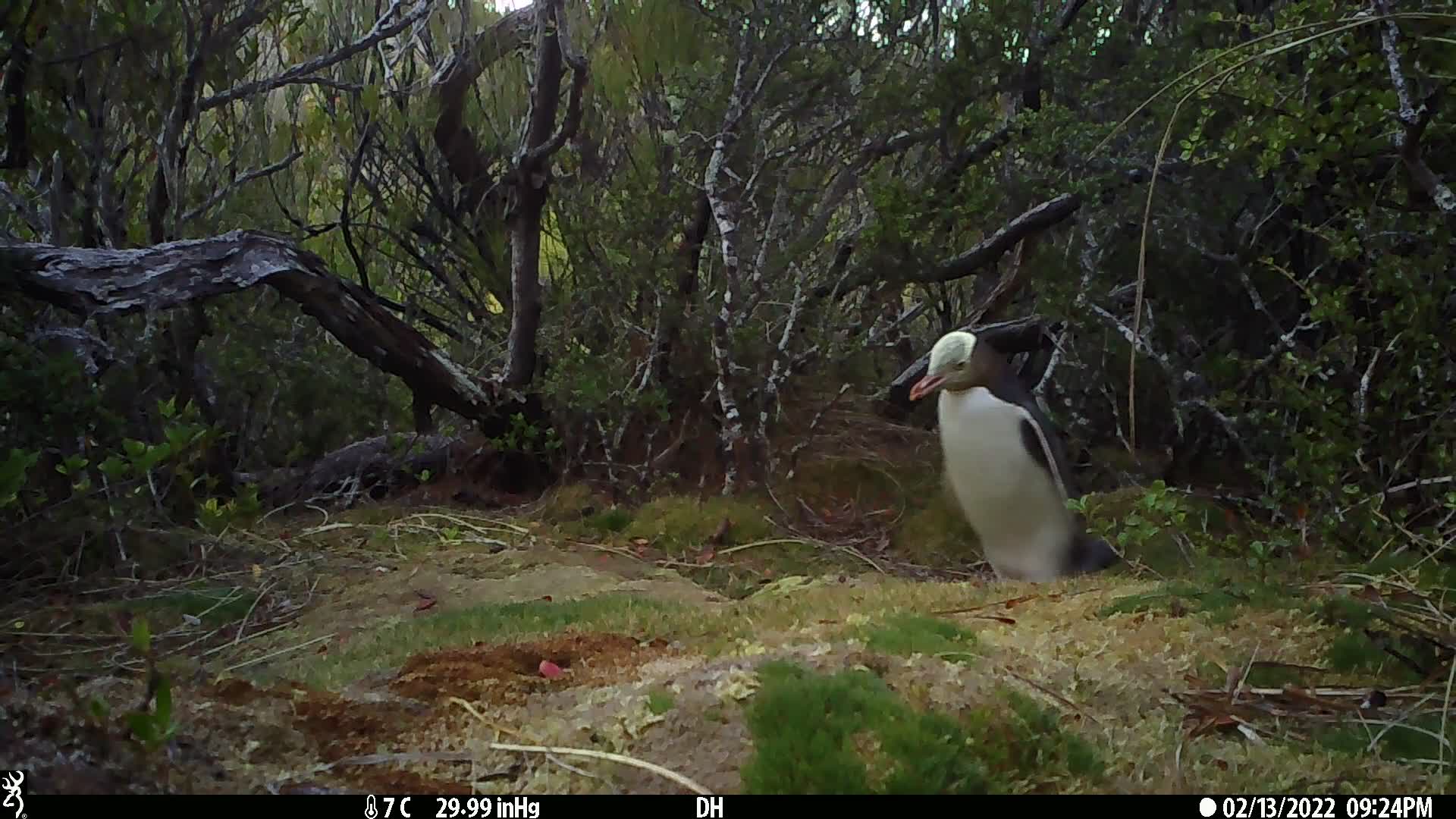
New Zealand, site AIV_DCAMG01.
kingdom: Animalia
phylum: Chordata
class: Aves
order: Sphenisciformes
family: Spheniscidae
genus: Megadyptes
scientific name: Megadyptes antipodes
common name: yellow-eyed penguin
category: yellow eyed penguin